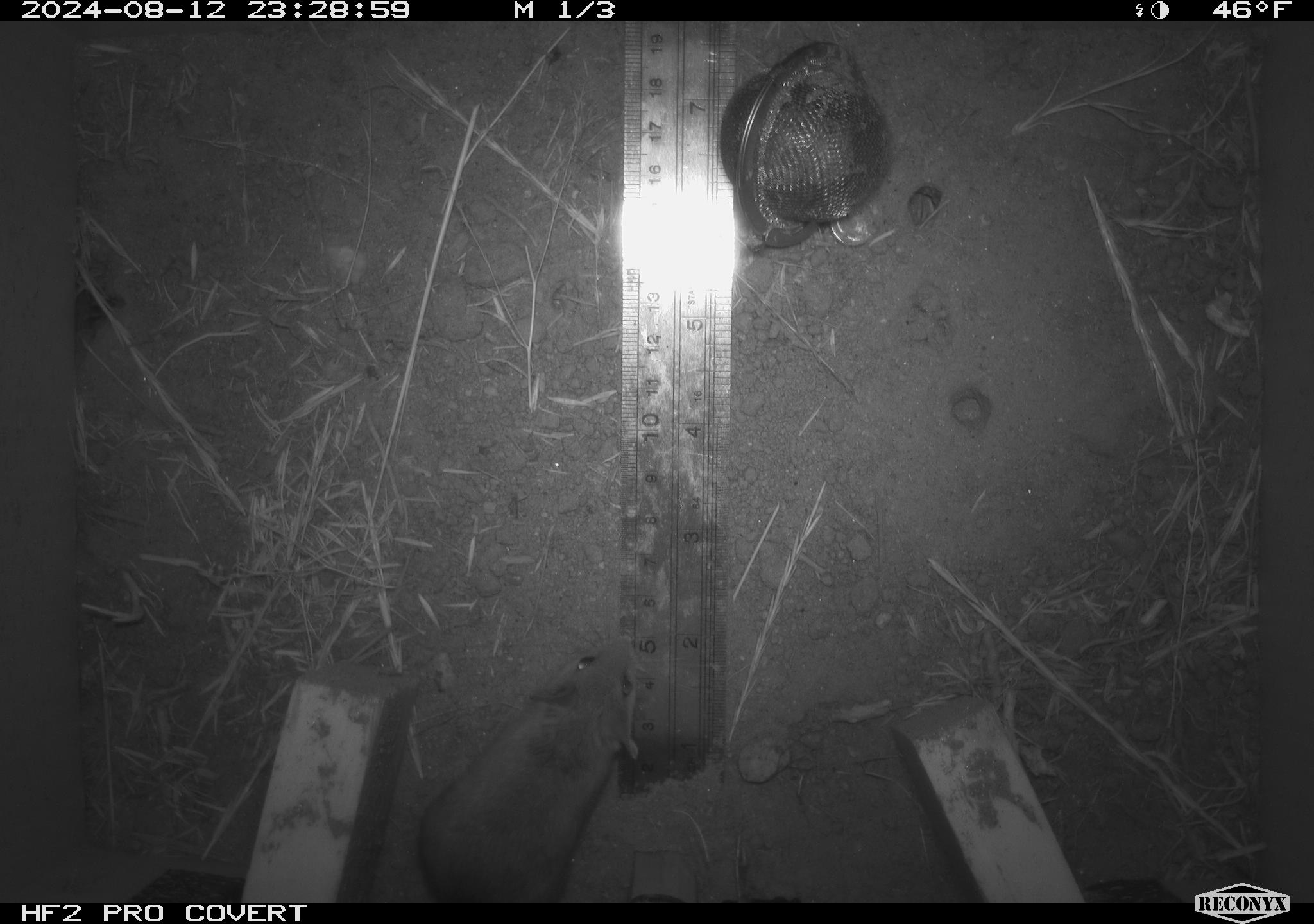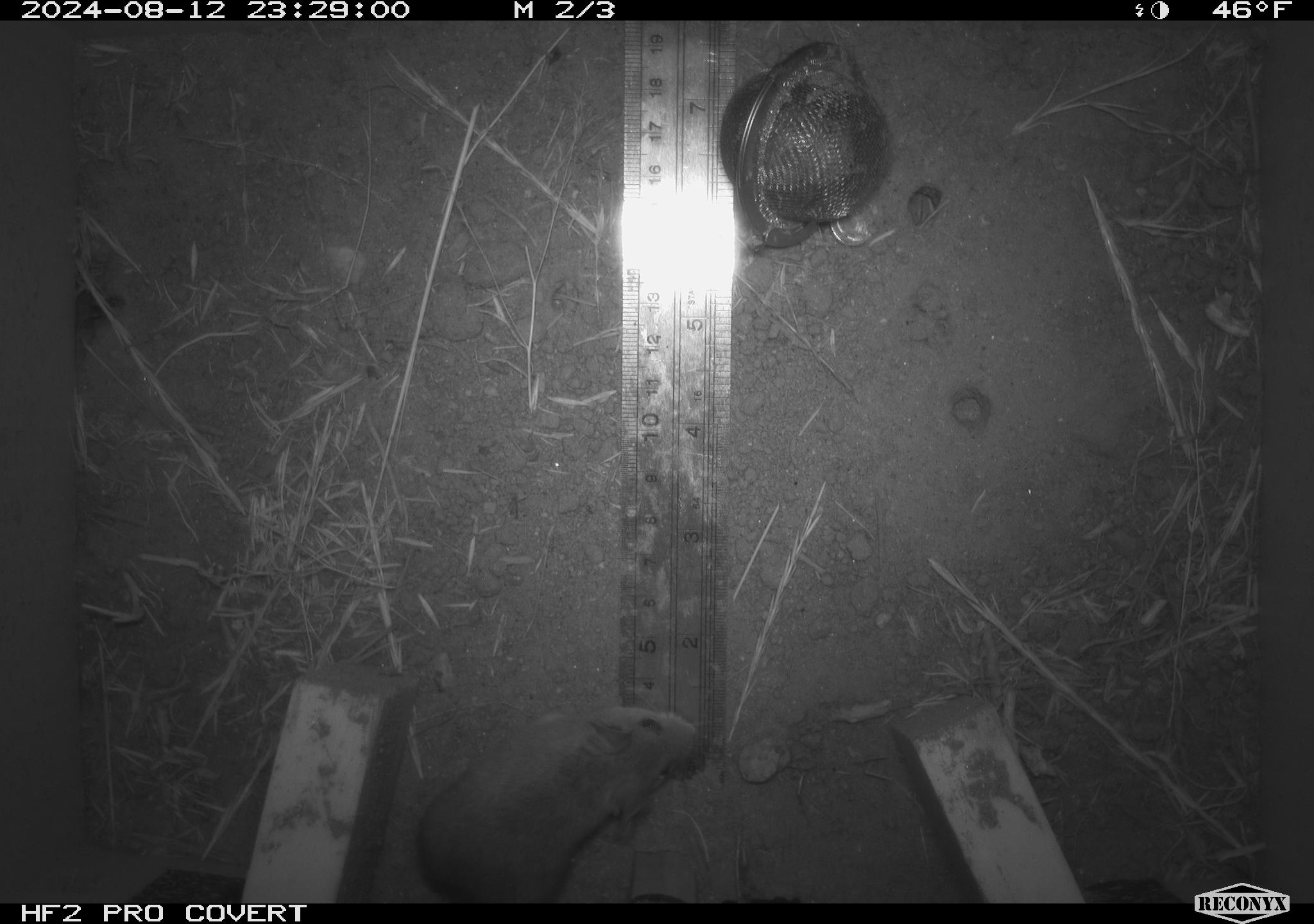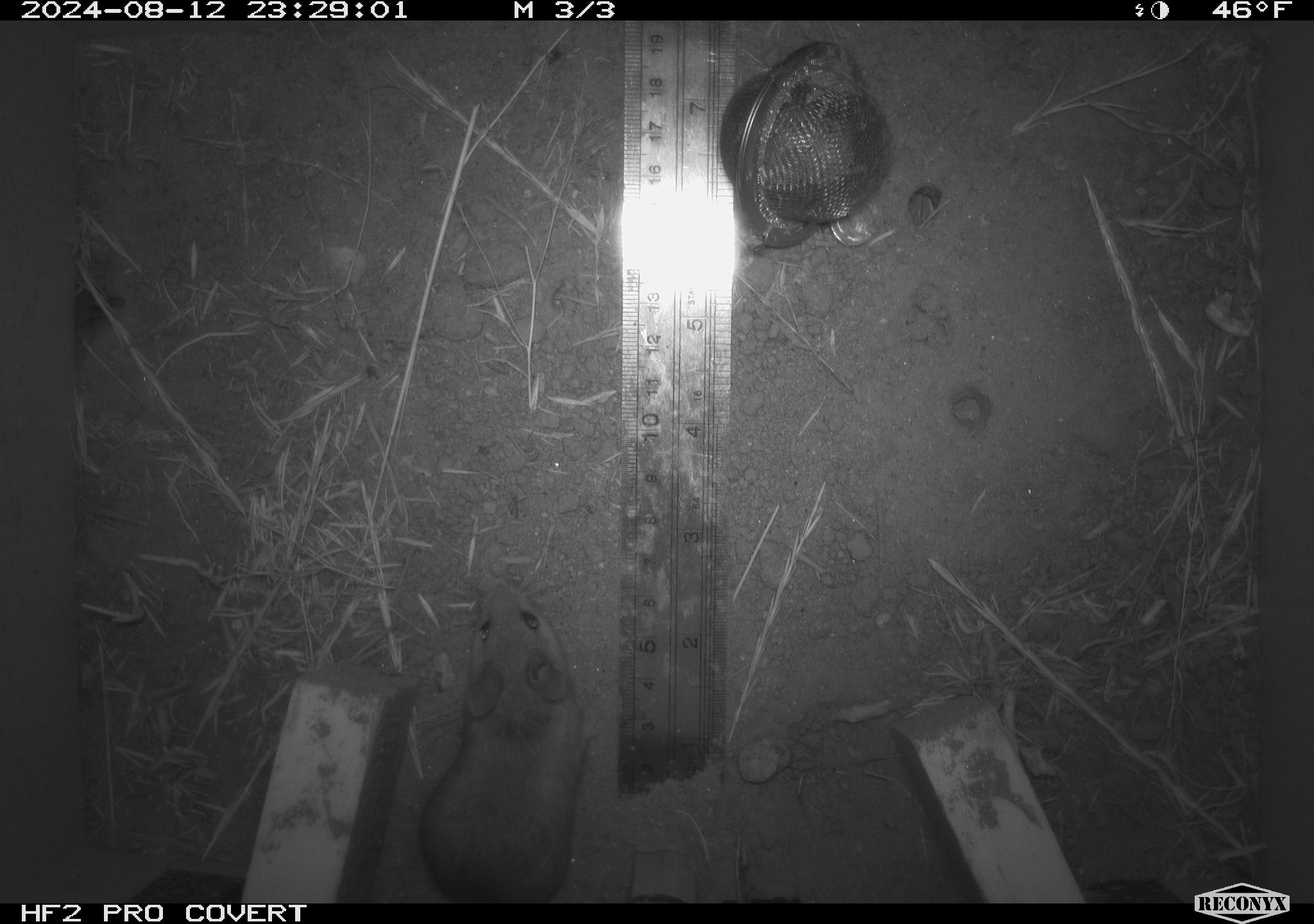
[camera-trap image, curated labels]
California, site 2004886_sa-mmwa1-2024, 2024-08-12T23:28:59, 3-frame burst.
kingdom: Animalia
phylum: Chordata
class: Mammalia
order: Rodentia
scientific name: Rodentia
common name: mouse species